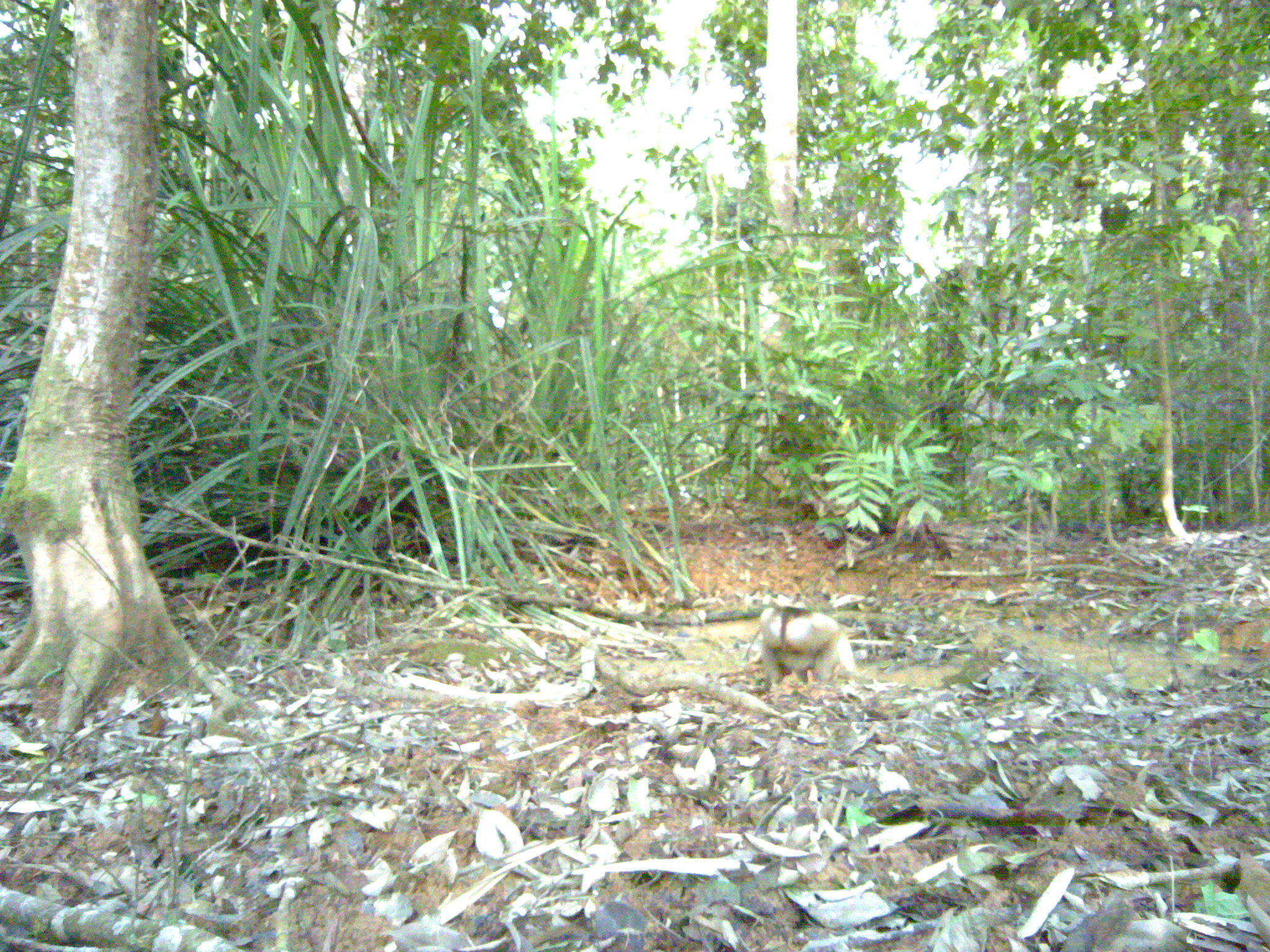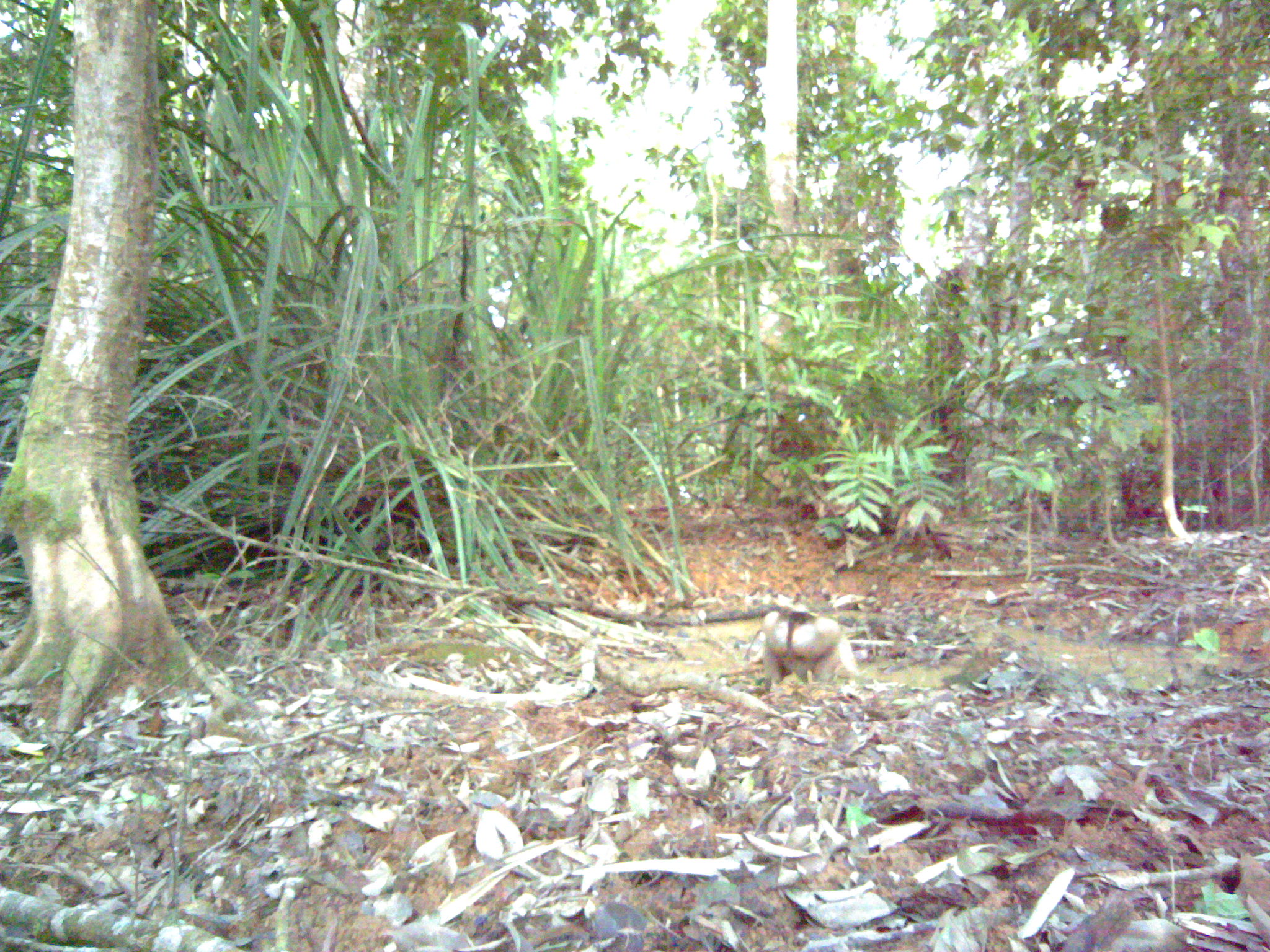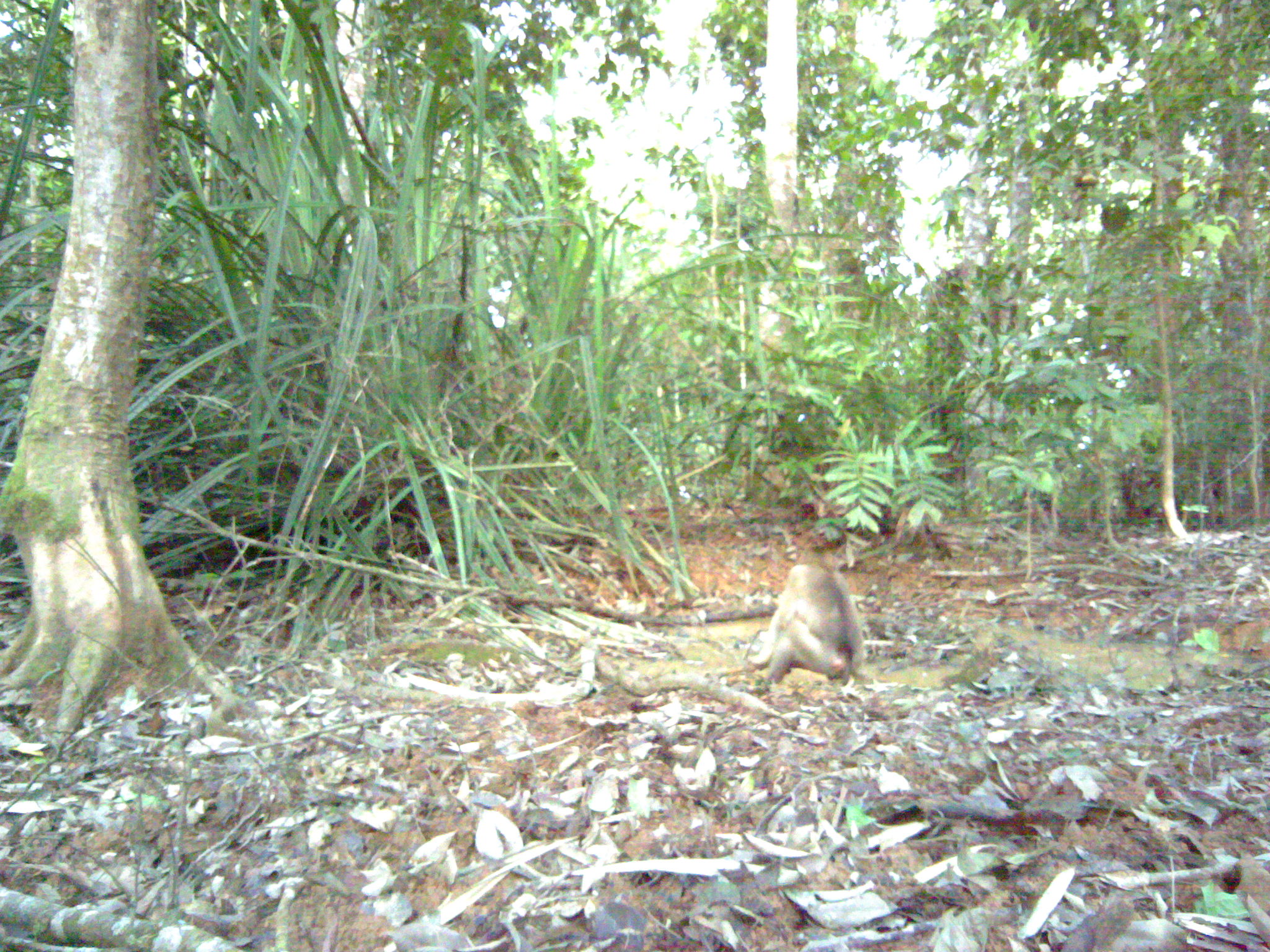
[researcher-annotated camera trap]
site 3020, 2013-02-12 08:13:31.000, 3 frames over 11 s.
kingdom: Animalia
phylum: Chordata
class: Mammalia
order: Primates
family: Cercopithecidae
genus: Macaca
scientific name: Macaca nemestrina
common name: southern pig-tailed macaque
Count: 1.